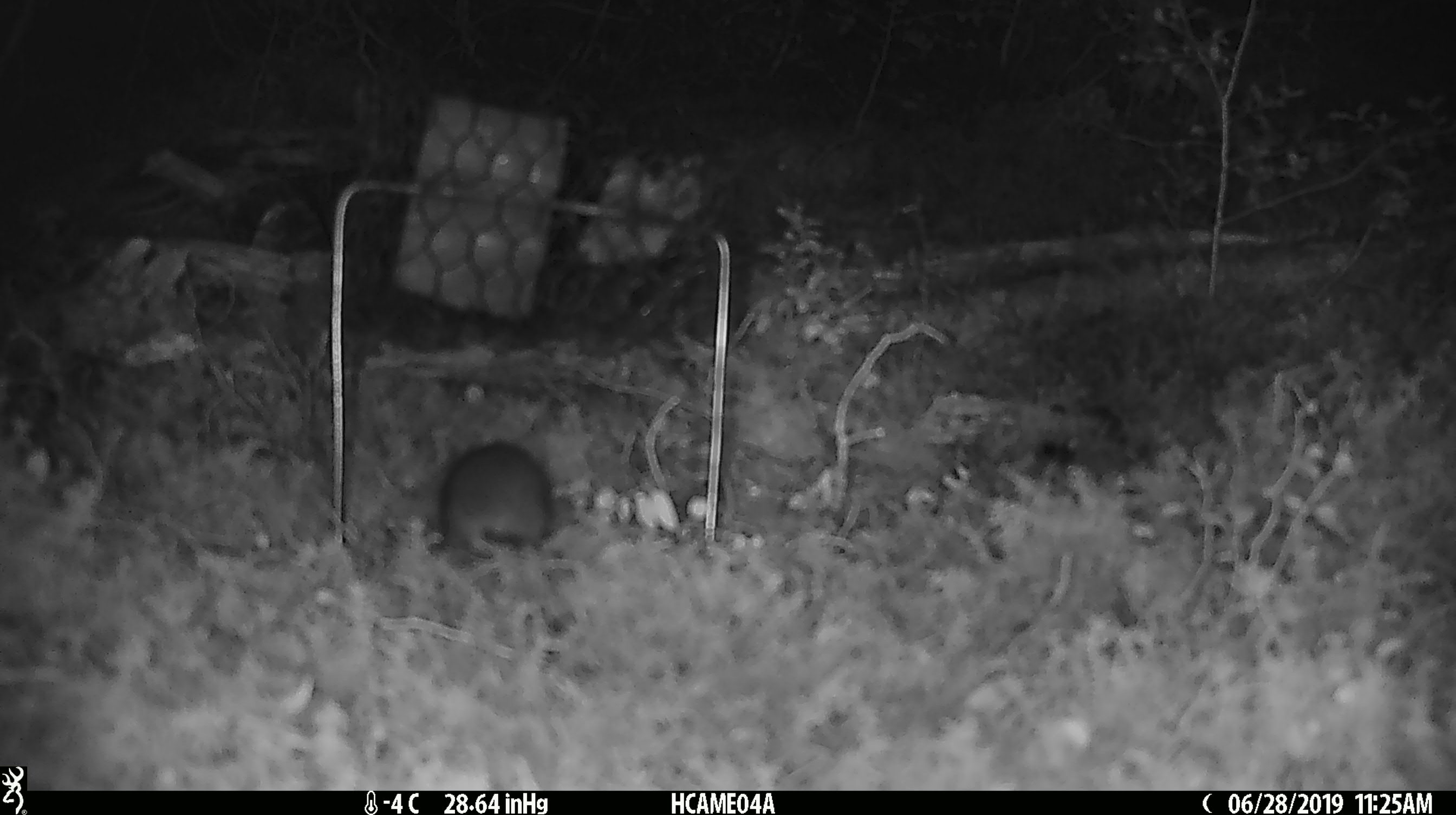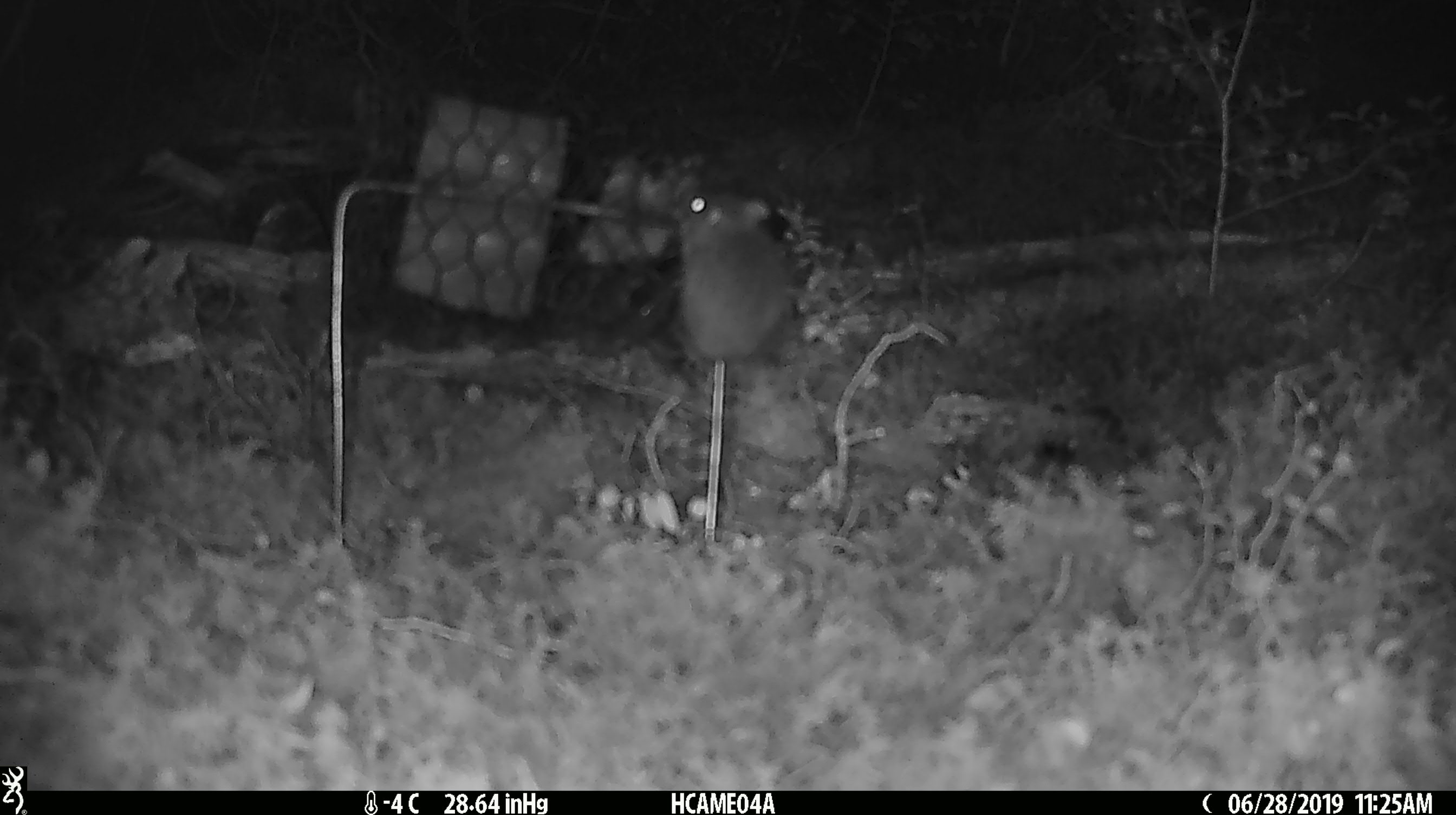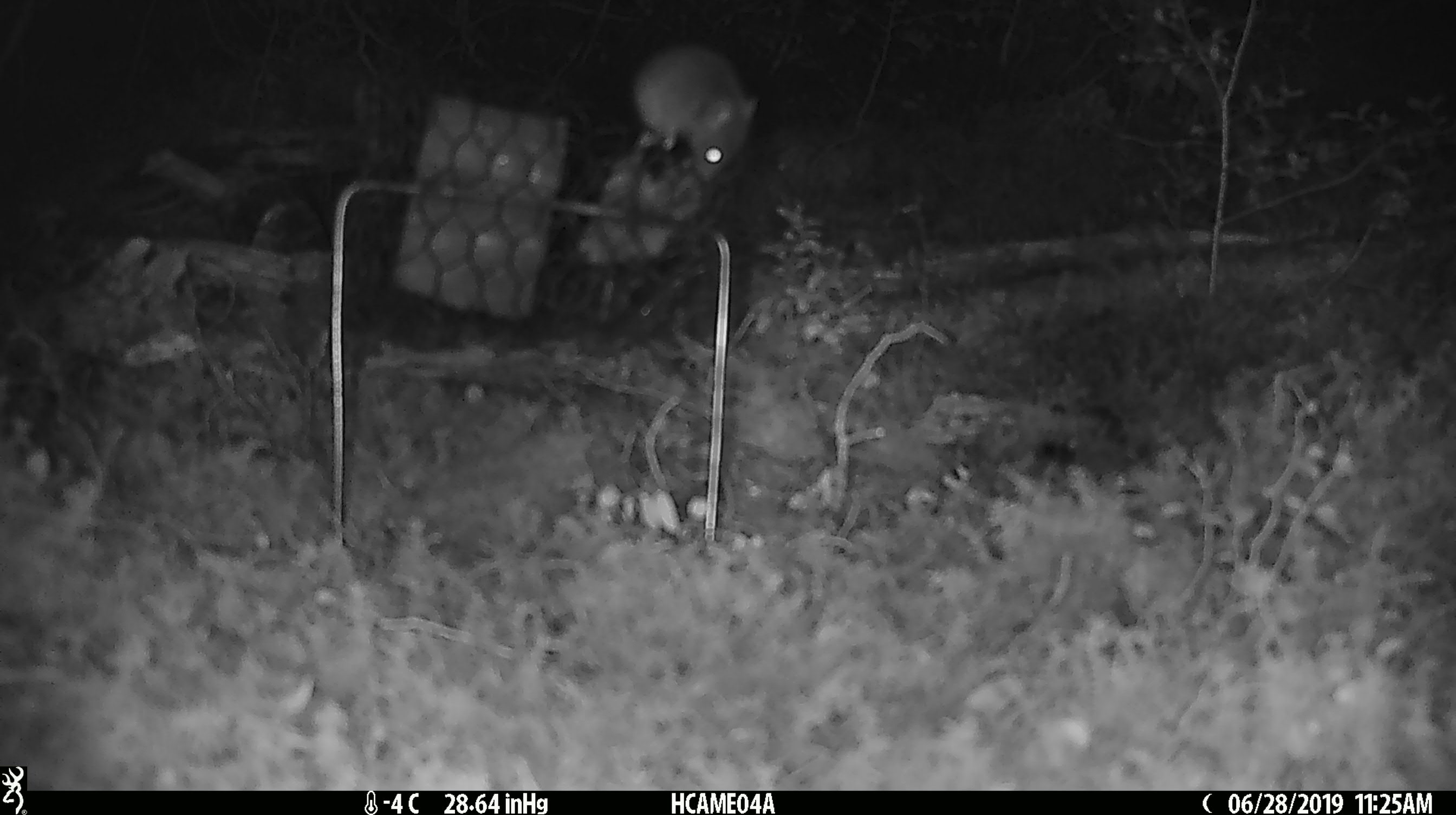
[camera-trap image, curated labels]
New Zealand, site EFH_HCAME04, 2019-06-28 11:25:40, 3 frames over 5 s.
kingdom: Animalia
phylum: Chordata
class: Mammalia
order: Rodentia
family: Muridae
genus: Mus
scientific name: Mus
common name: mouse